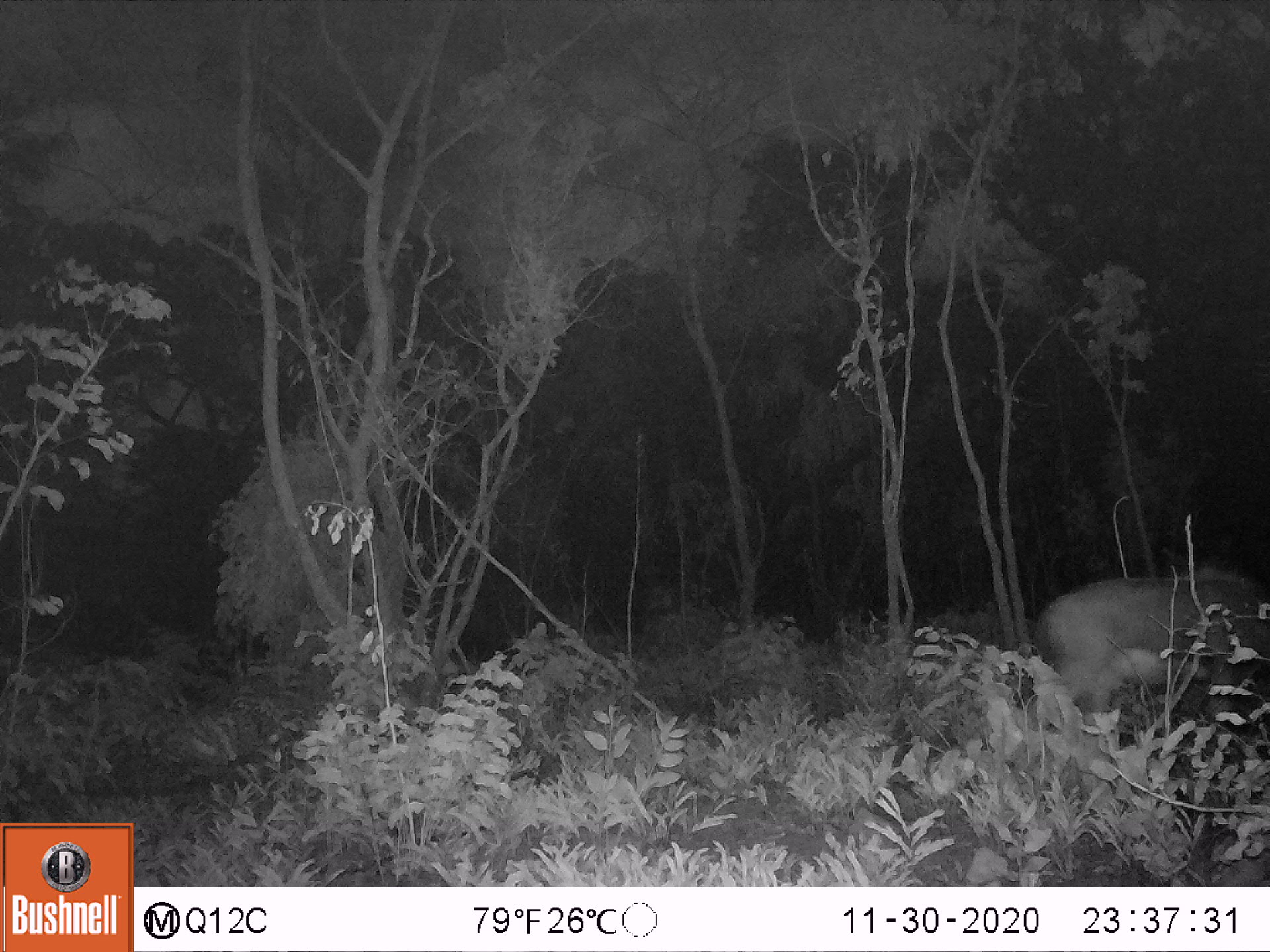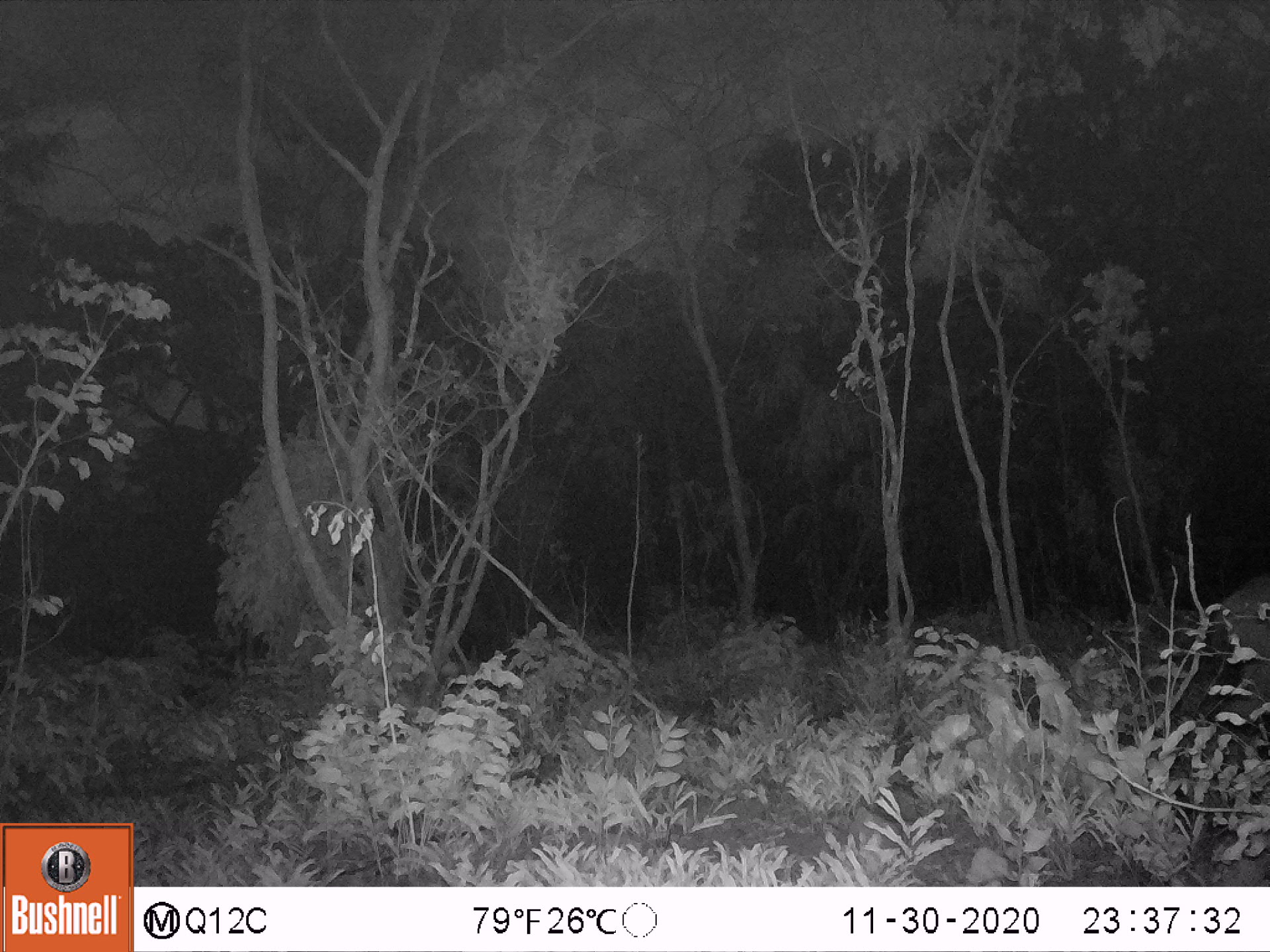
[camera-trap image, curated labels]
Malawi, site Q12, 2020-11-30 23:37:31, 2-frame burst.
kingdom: Animalia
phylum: Chordata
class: Mammalia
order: Artiodactyla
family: Bovidae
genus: Hippotragus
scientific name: Hippotragus niger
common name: sable antelope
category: sable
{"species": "sable (sable antelope) (Hippotragus niger)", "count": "1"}